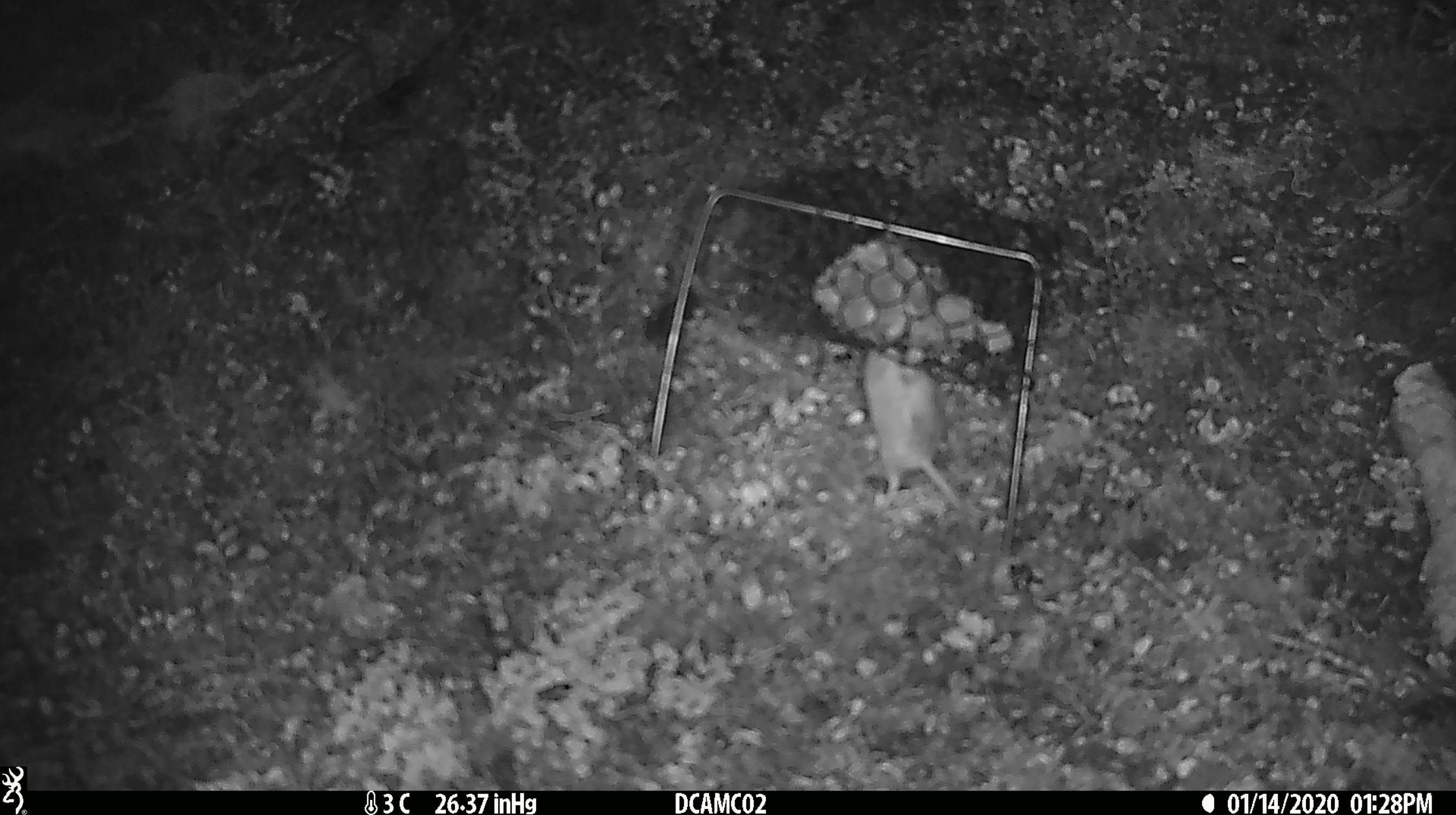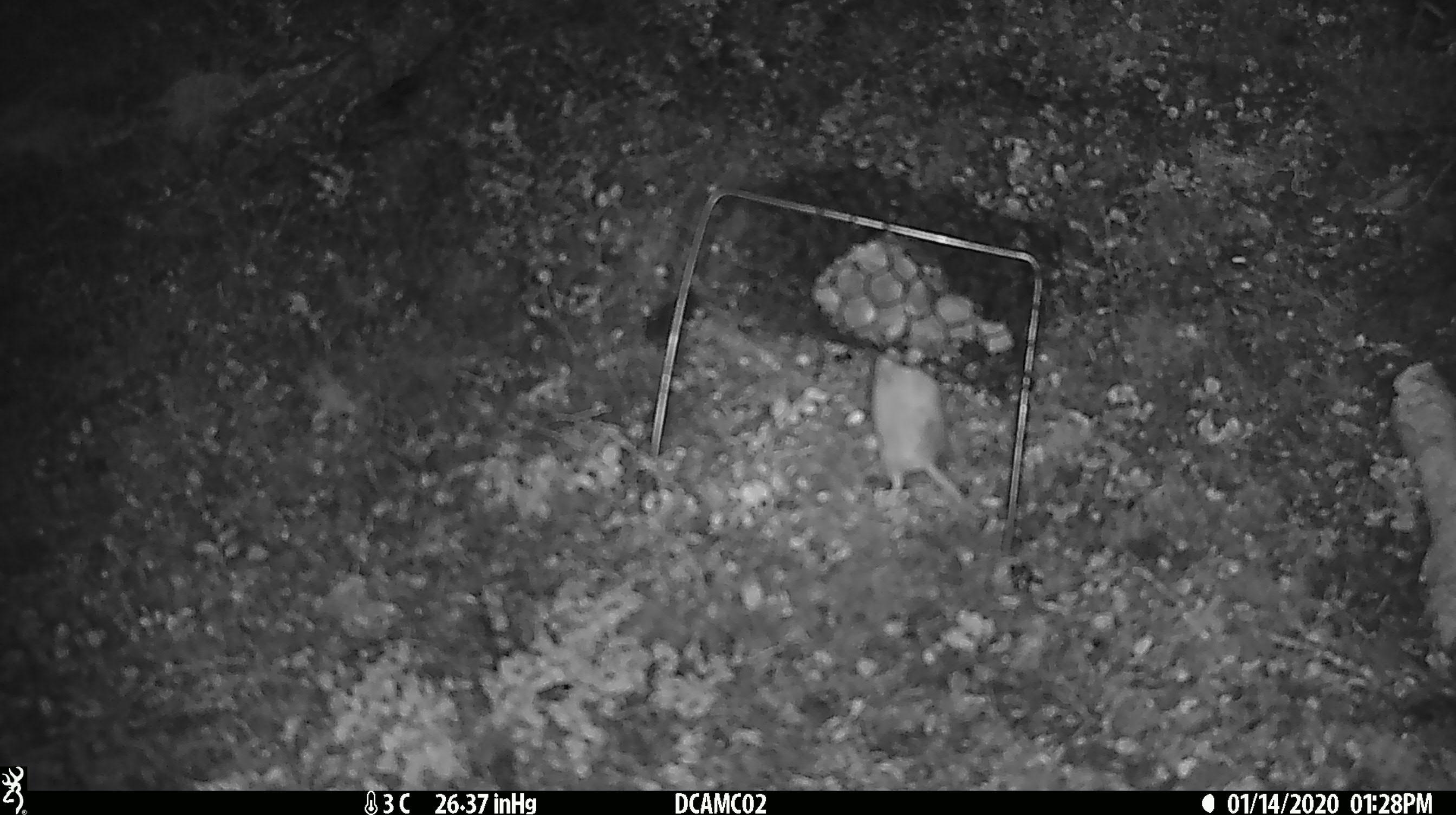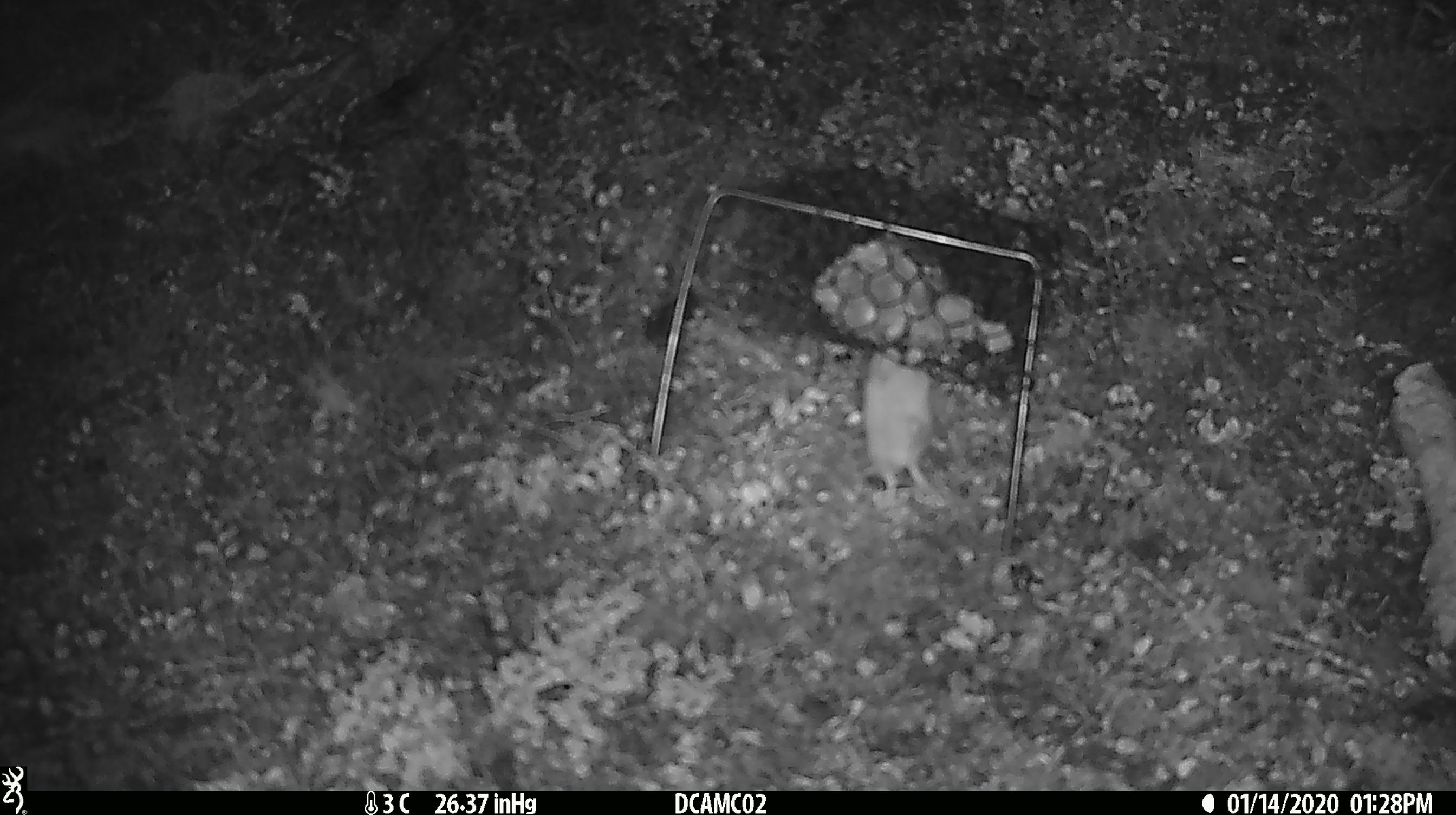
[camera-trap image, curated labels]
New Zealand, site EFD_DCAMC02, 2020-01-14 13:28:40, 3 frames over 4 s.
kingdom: Animalia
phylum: Chordata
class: Mammalia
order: Rodentia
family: Muridae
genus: Mus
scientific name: Mus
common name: mouse